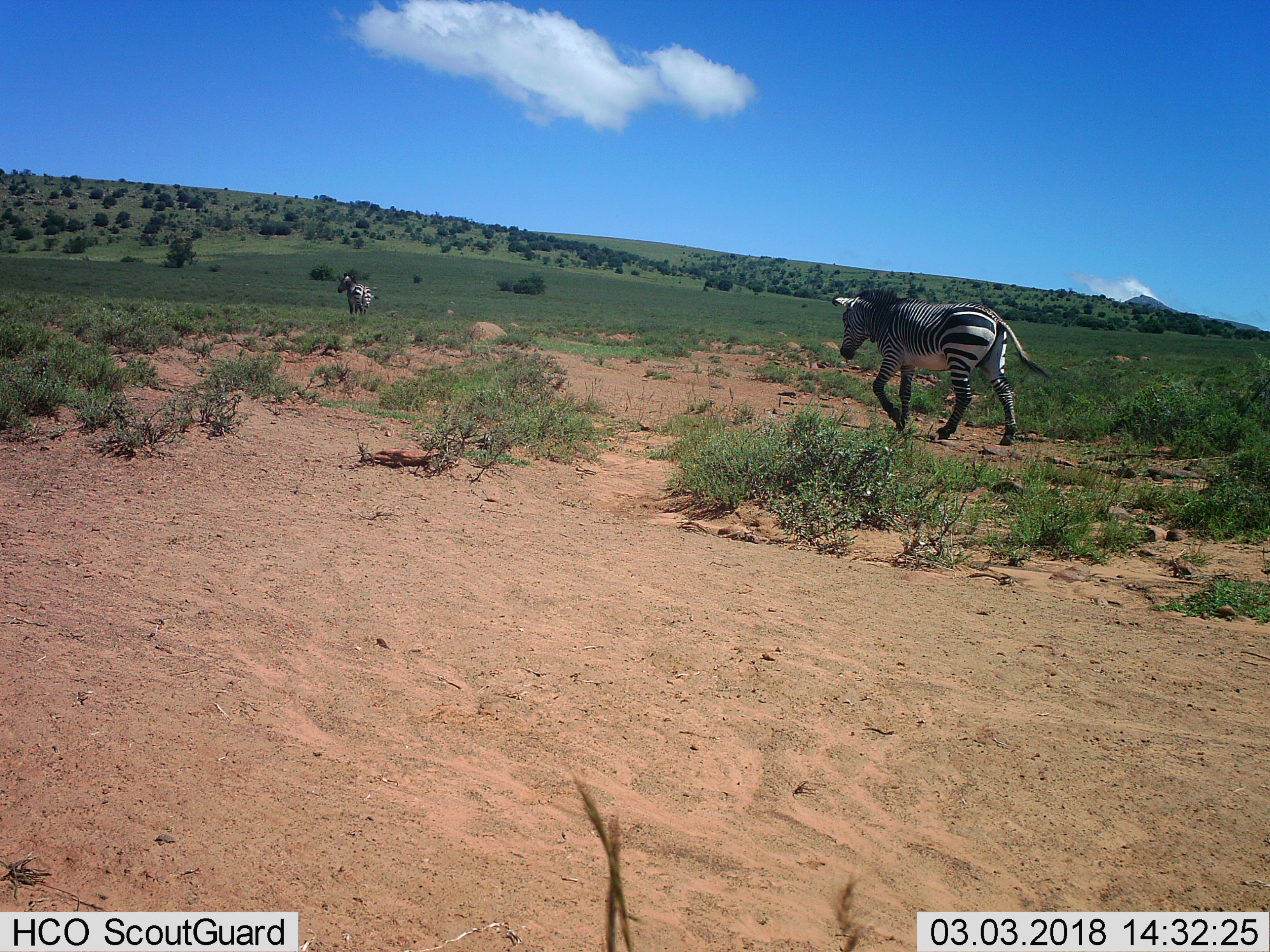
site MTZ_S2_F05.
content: unidentified animal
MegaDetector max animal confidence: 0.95